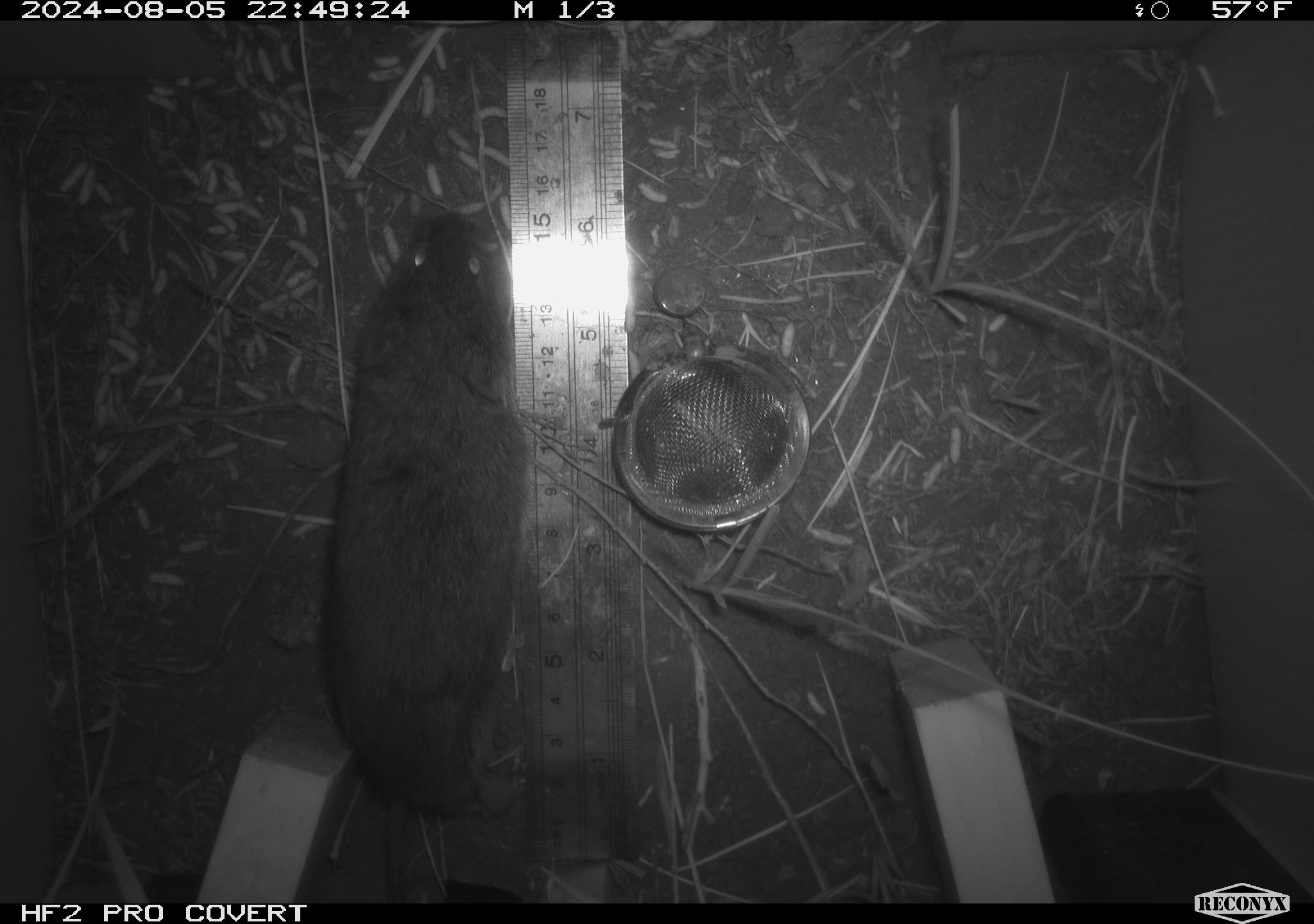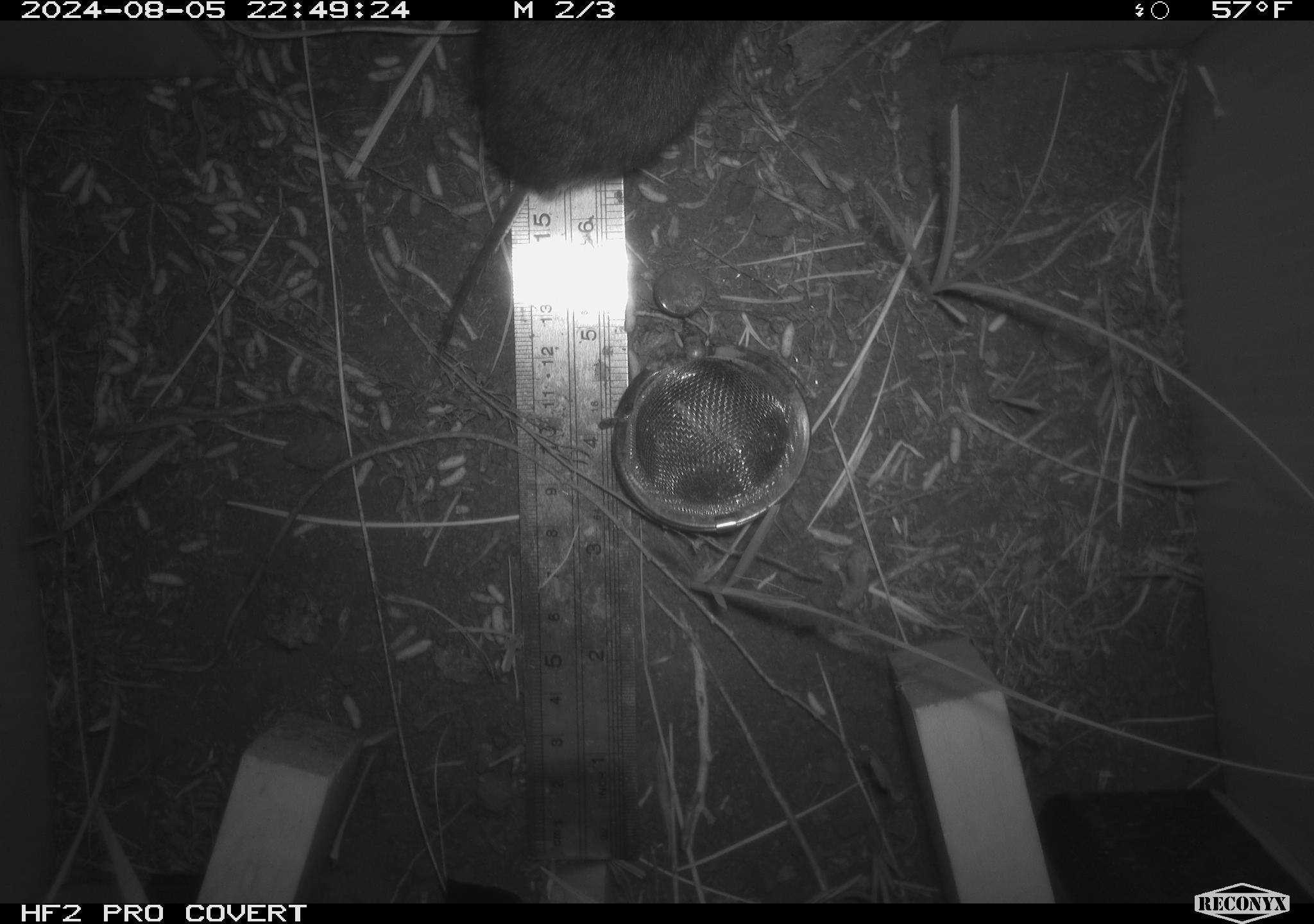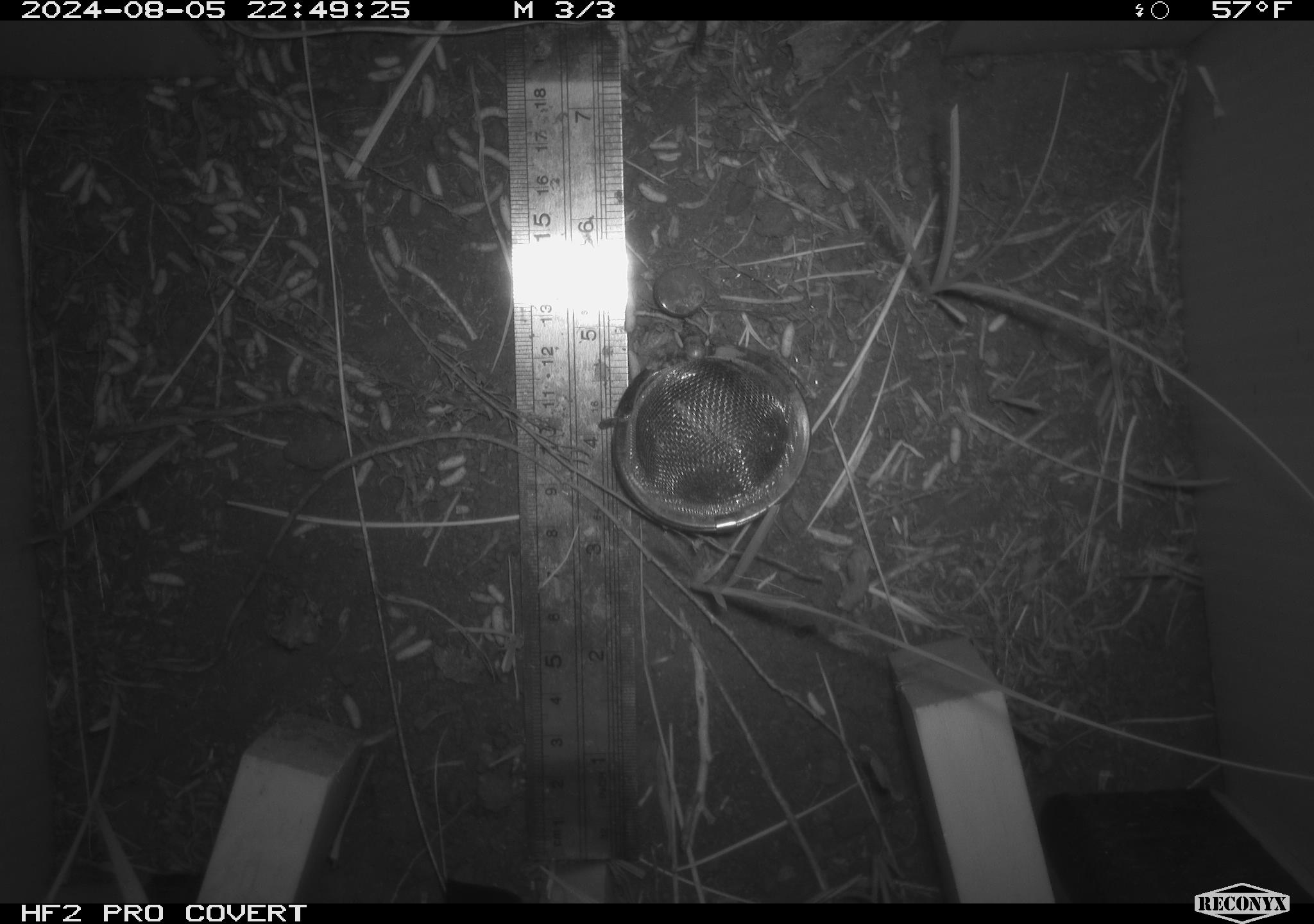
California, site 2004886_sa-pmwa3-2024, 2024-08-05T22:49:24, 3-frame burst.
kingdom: Animalia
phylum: Chordata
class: Mammalia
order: Rodentia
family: Cricetidae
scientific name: Arvicolinae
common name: voles, lemmings, and muskrats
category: arvicolinae subfamily